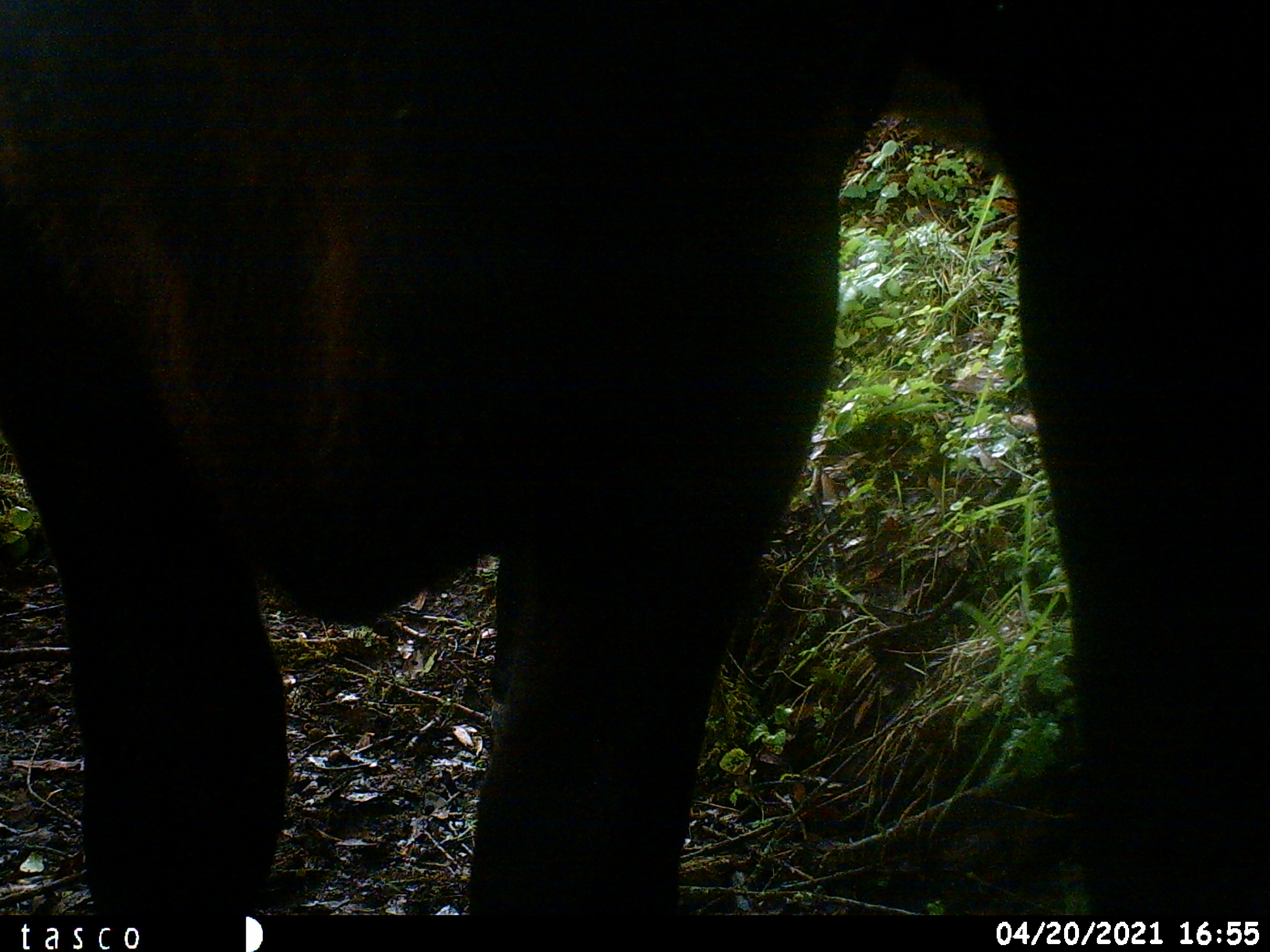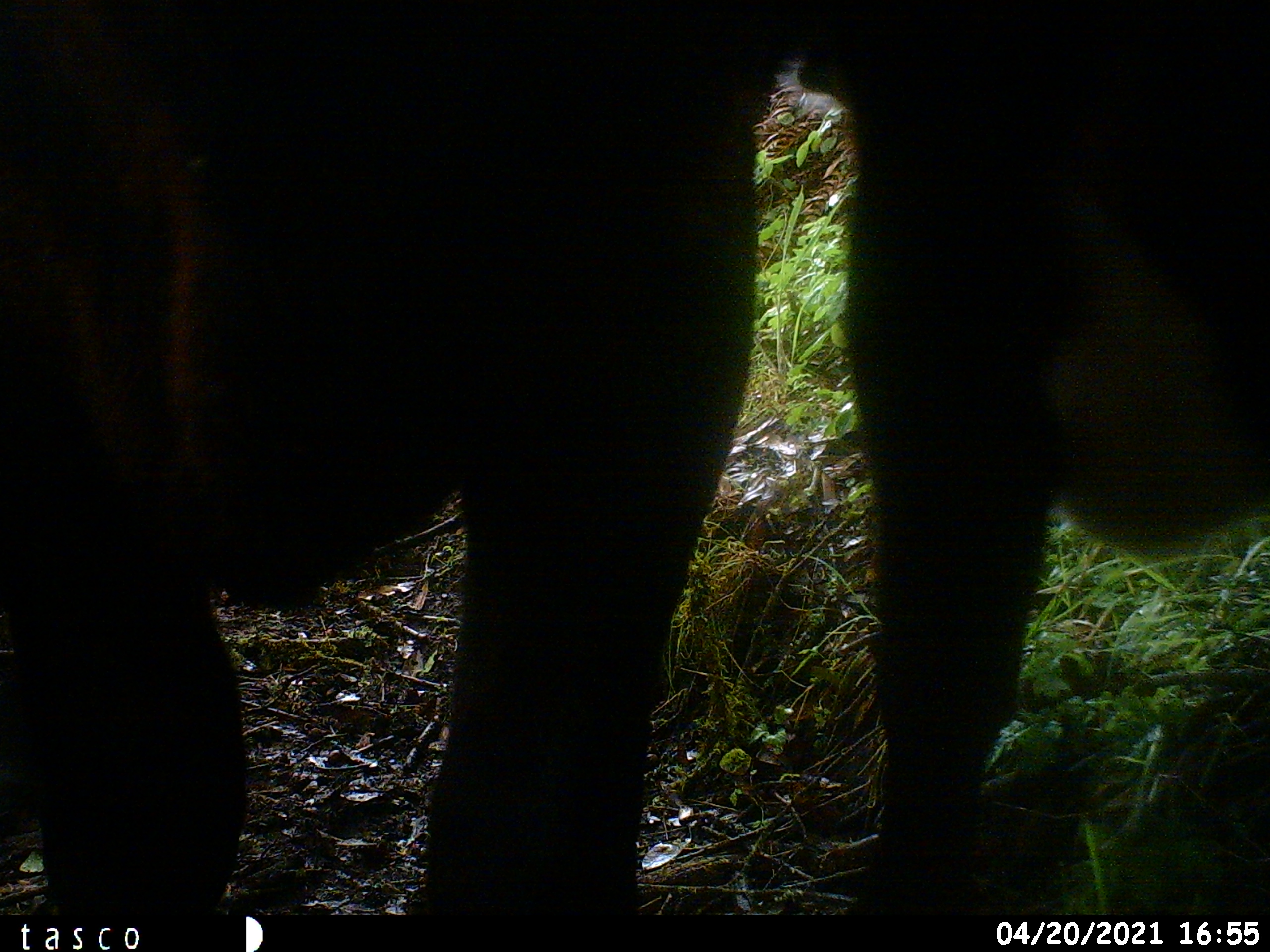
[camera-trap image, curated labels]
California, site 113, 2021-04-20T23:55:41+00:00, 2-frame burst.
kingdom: Animalia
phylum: Chordata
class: Mammalia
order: Artiodactyla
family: Bovidae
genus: Bos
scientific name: Bos taurus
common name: domestic cattle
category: cattle